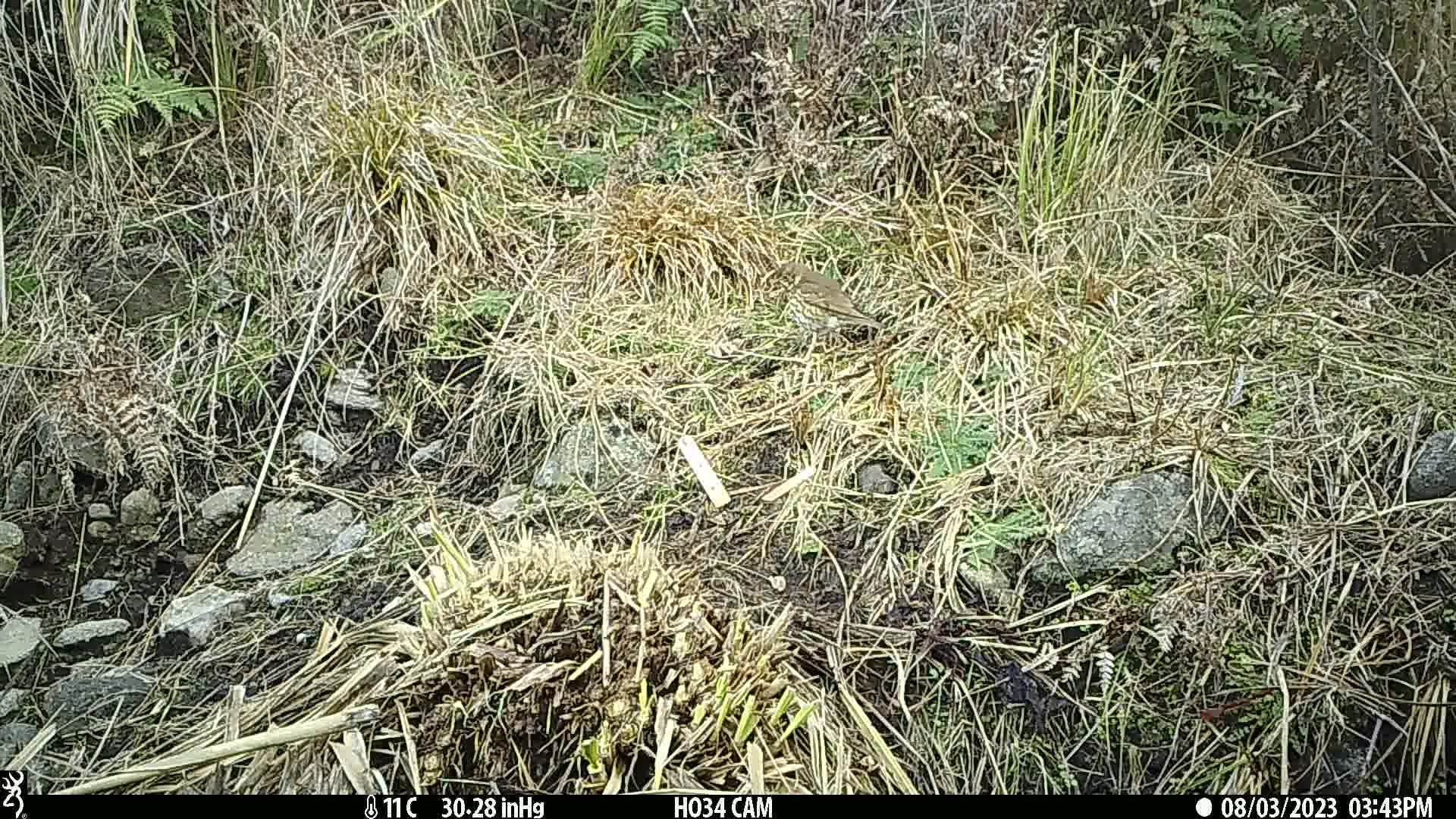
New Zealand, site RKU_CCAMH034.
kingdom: Animalia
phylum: Chordata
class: Aves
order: Passeriformes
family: Turdidae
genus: Turdus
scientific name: Turdus philomelos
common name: song thrush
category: thrush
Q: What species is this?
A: Thrush (song thrush) (Turdus philomelos).